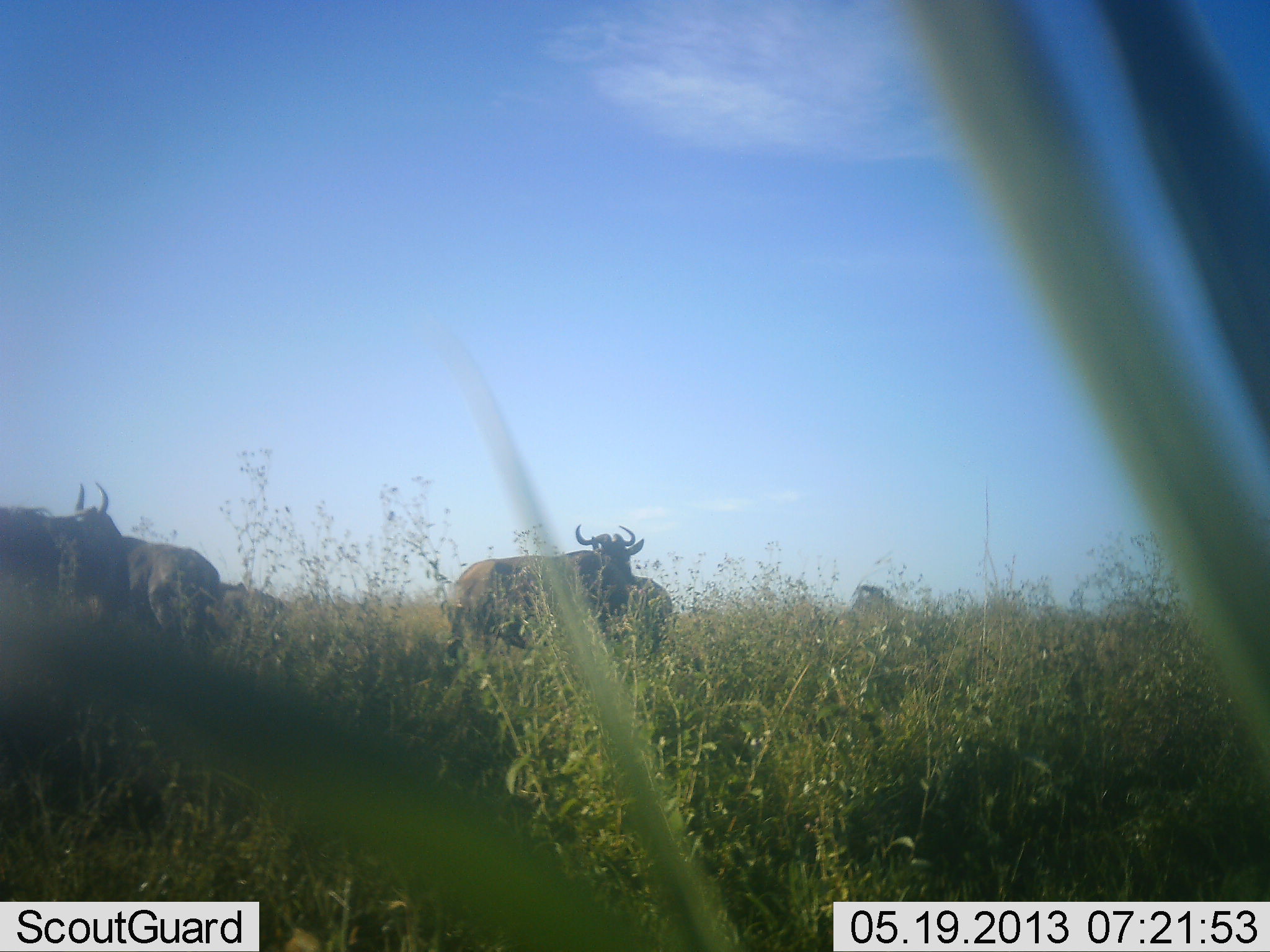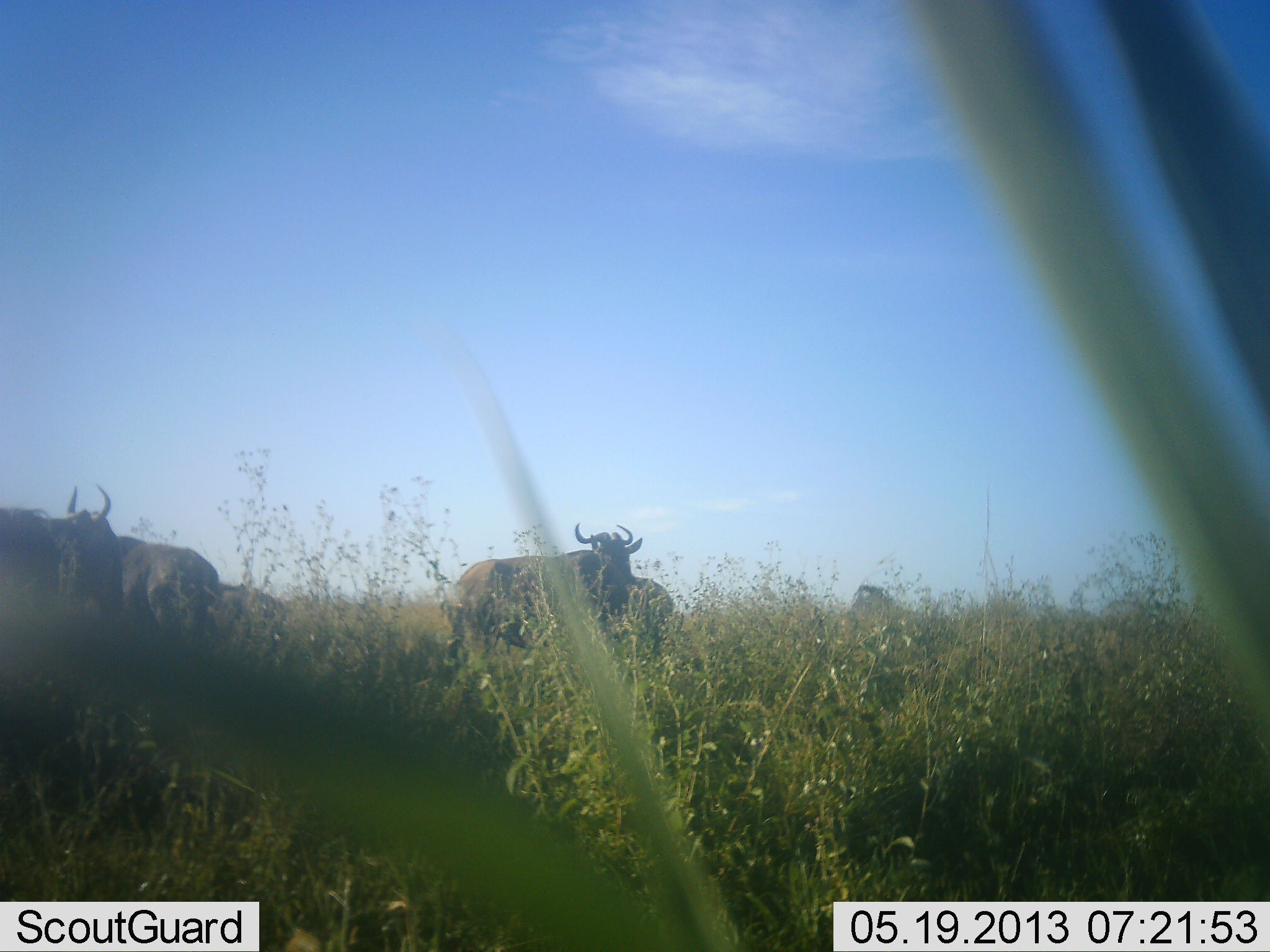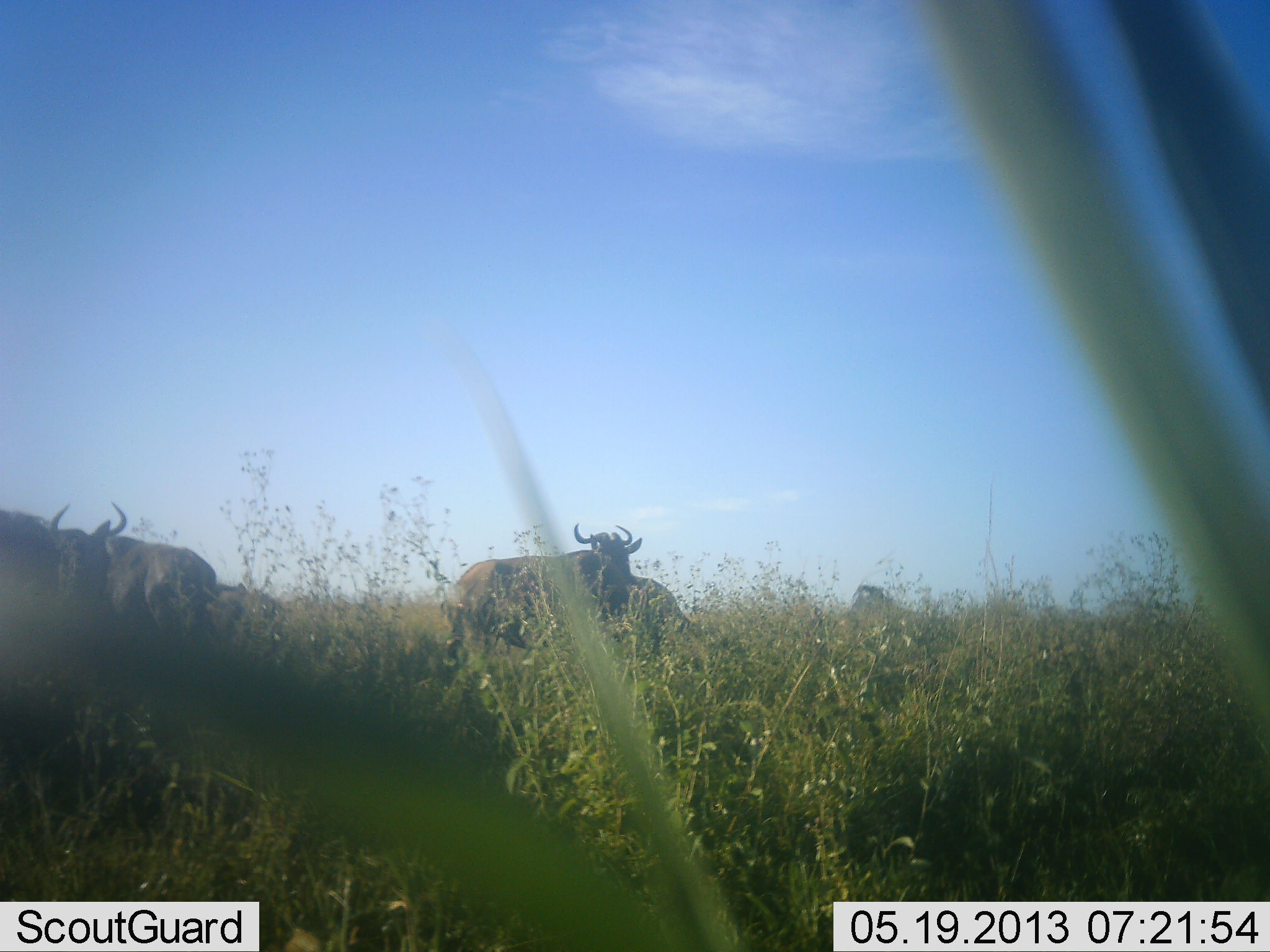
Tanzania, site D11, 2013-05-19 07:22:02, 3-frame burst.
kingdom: Animalia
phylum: Chordata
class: Mammalia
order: Artiodactyla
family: Bovidae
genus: Connochaetes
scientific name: Connochaetes taurinus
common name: blue wildebeest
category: wildebeest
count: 5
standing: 87%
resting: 9%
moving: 4%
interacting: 4%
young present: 0%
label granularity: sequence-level